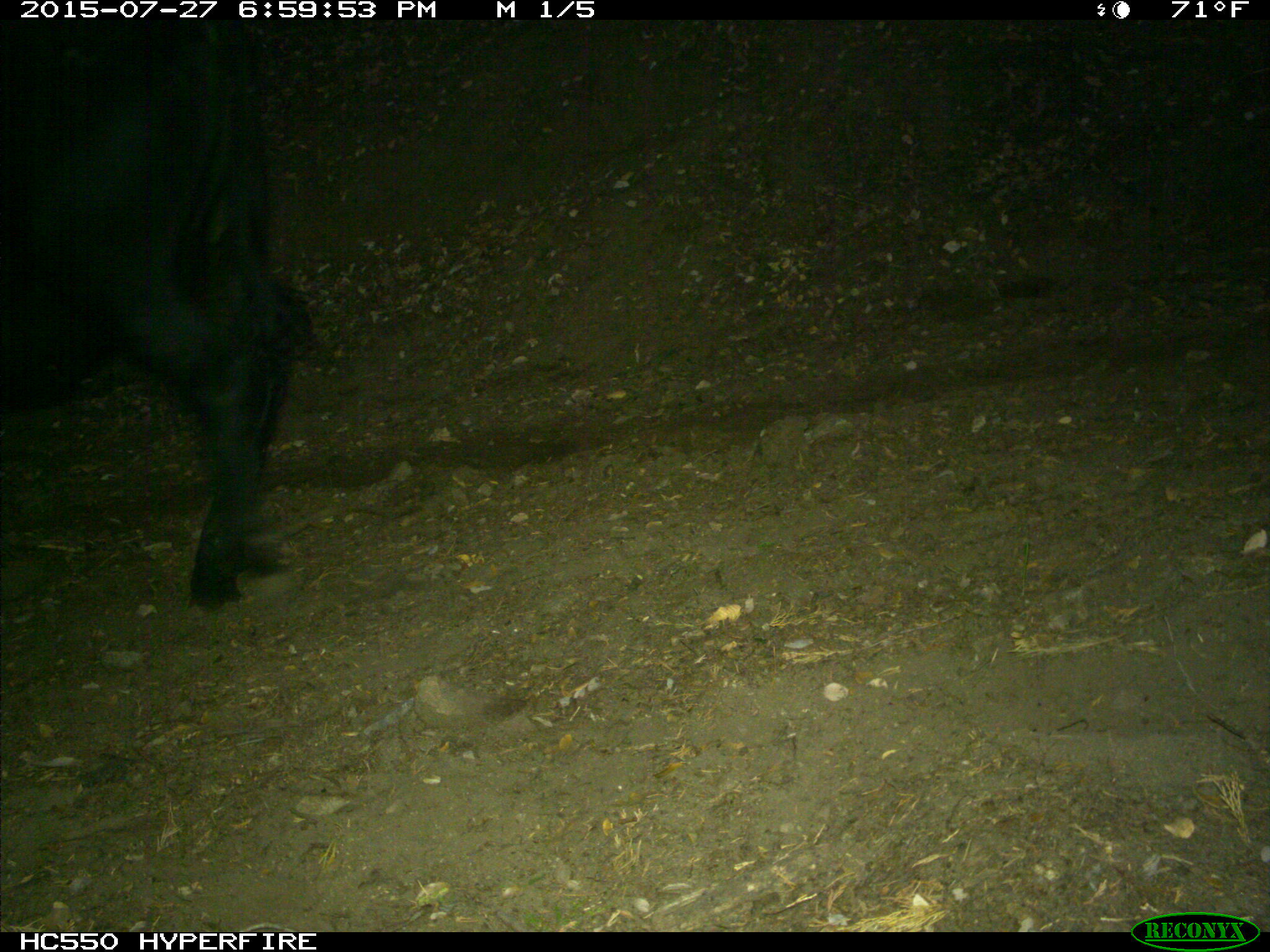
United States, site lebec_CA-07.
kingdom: Animalia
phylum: Chordata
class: Mammalia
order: Artiodactyla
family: Bovidae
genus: Bos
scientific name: Bos taurus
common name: domestic cow